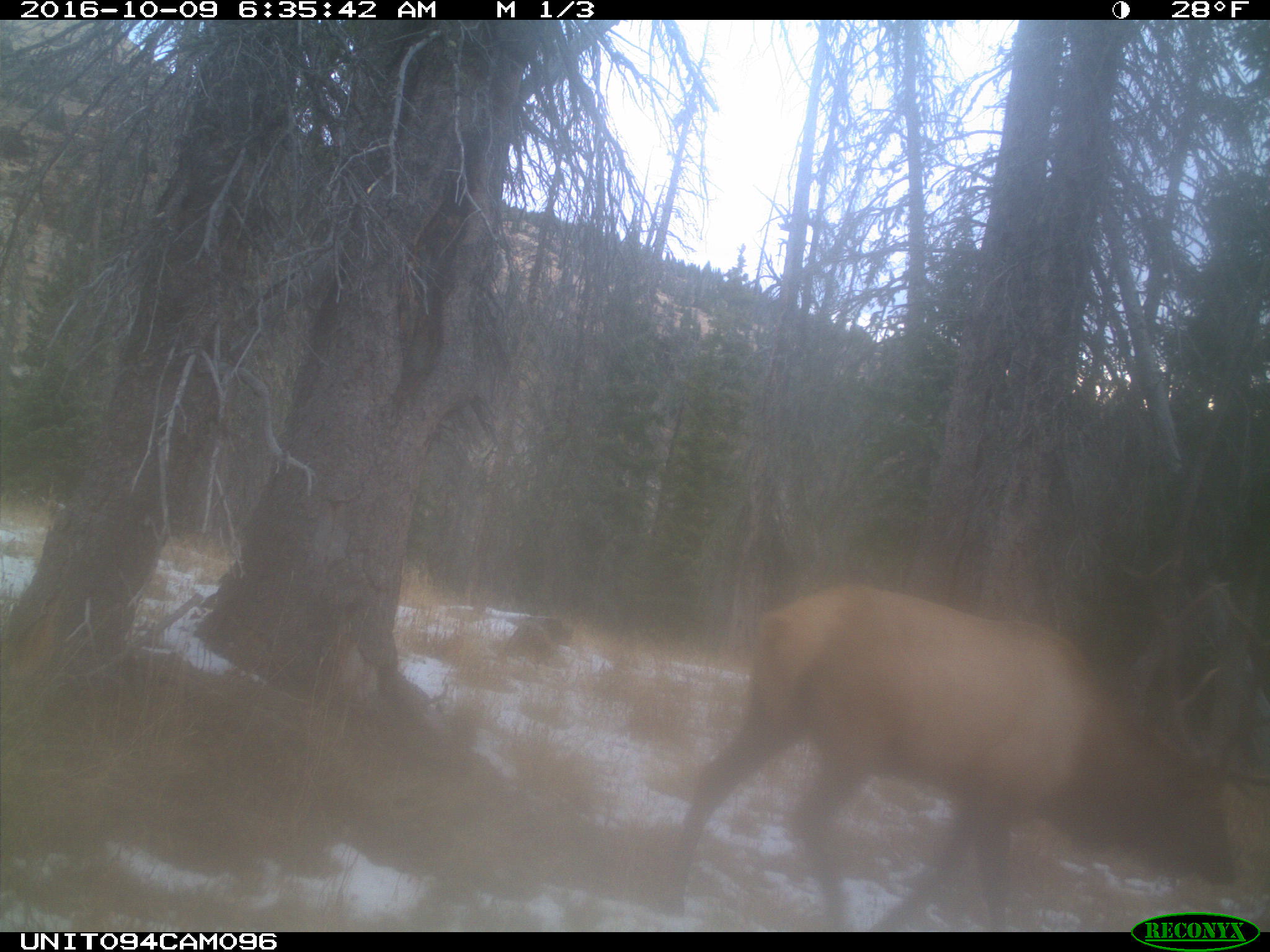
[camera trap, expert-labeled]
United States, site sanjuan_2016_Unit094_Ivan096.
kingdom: Animalia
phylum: Chordata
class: Mammalia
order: Artiodactyla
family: Cervidae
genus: Cervus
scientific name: Cervus elaphus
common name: red deer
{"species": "Cervus elaphus (red deer)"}